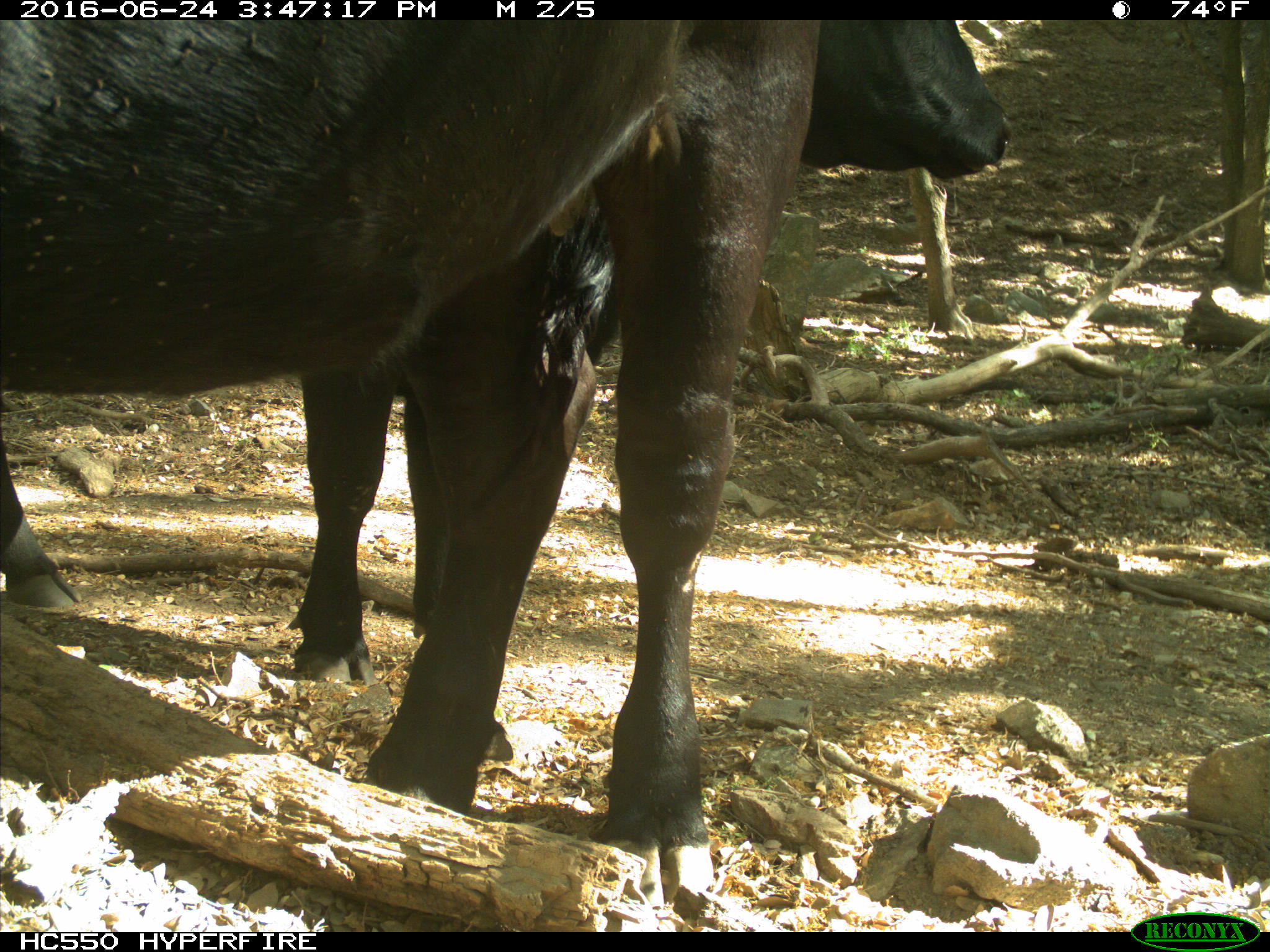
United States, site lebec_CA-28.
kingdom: Animalia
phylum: Chordata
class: Mammalia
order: Artiodactyla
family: Bovidae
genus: Bos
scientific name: Bos taurus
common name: domestic cow